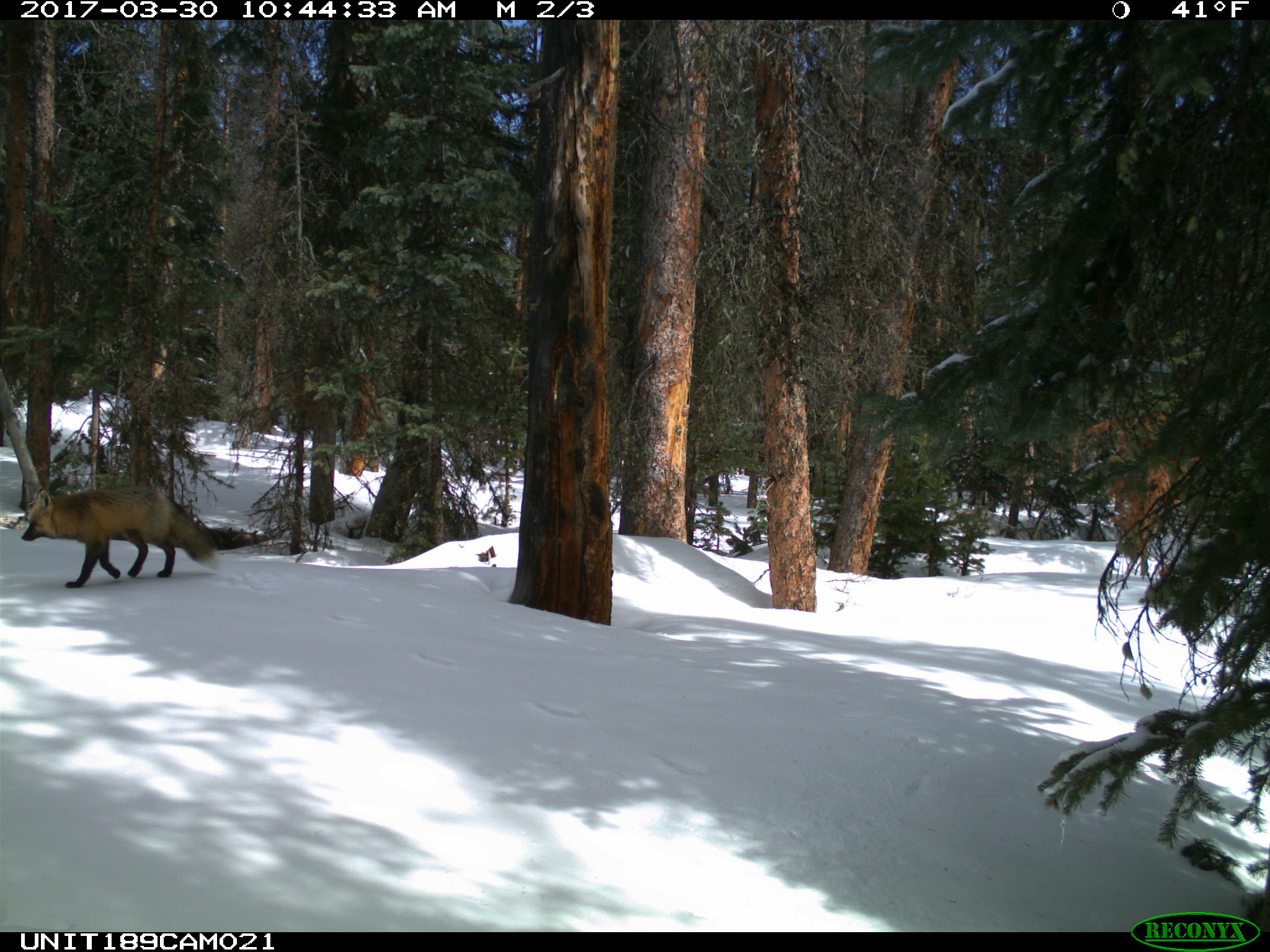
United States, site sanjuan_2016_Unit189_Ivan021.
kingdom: Animalia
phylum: Chordata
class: Mammalia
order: Carnivora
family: Canidae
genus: Vulpes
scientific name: Vulpes vulpes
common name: red fox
Vulpes vulpes (red fox).